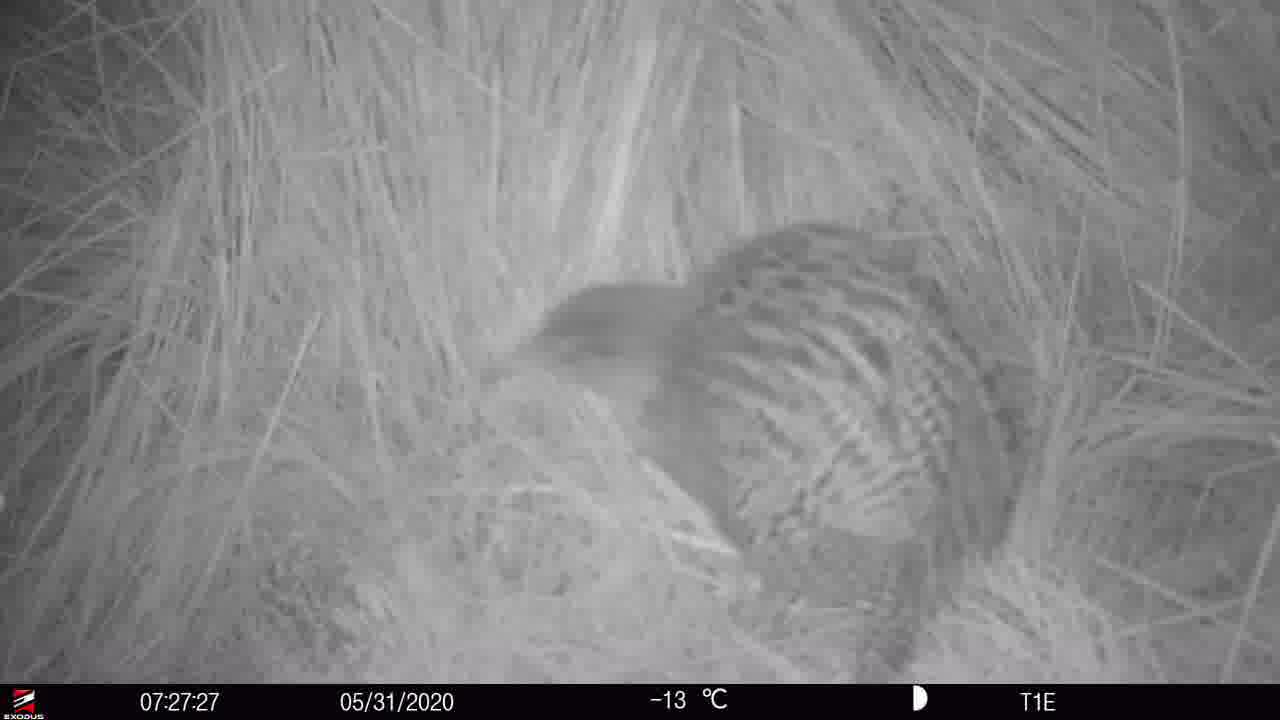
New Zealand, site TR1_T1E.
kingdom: Animalia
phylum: Chordata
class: Aves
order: Gruiformes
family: Rallidae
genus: Gallirallus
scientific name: Gallirallus australis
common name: weka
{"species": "weka (Gallirallus australis)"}